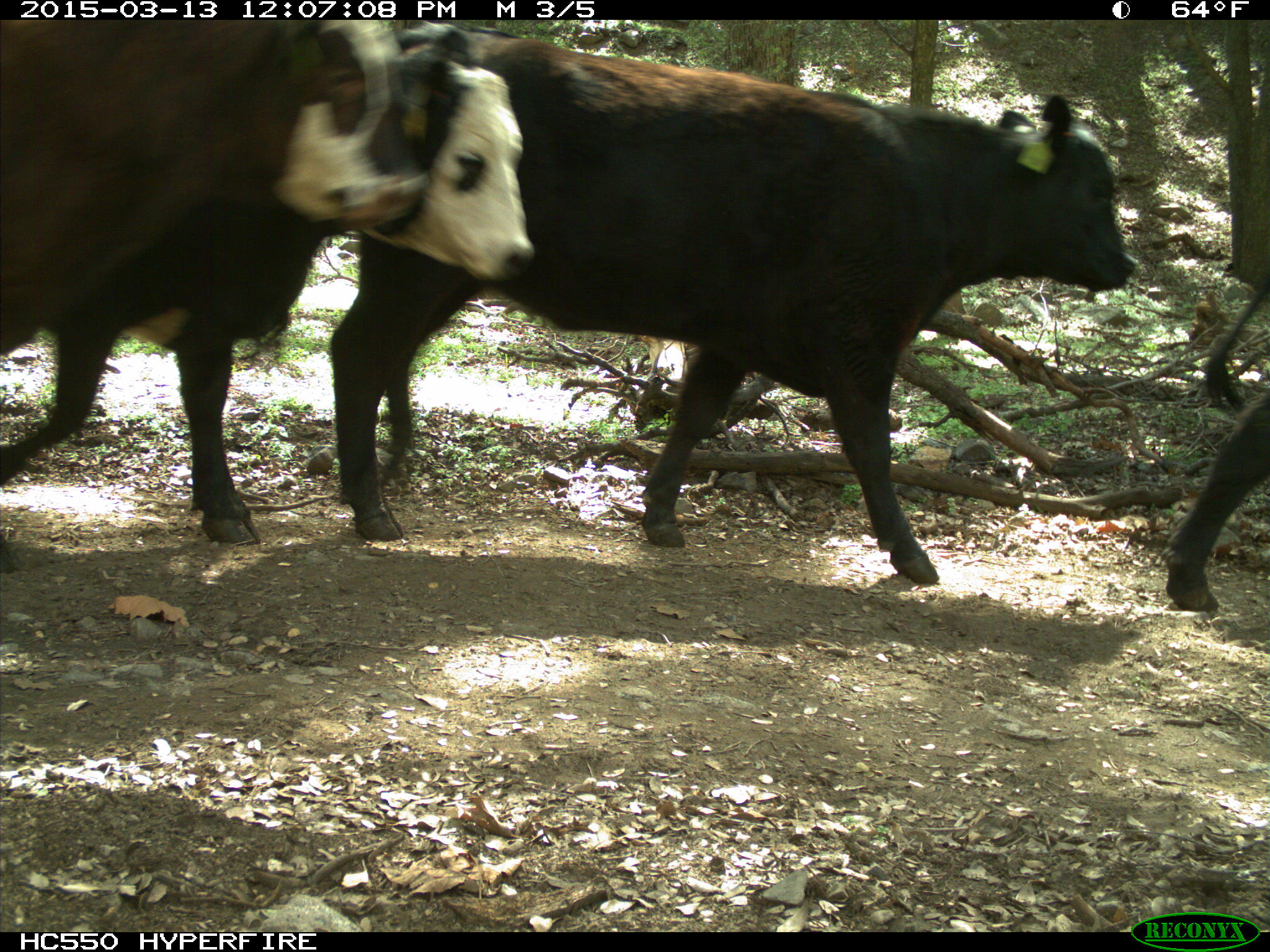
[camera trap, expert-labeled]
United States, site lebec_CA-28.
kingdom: Animalia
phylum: Chordata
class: Mammalia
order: Artiodactyla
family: Bovidae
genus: Bos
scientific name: Bos taurus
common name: domestic cow